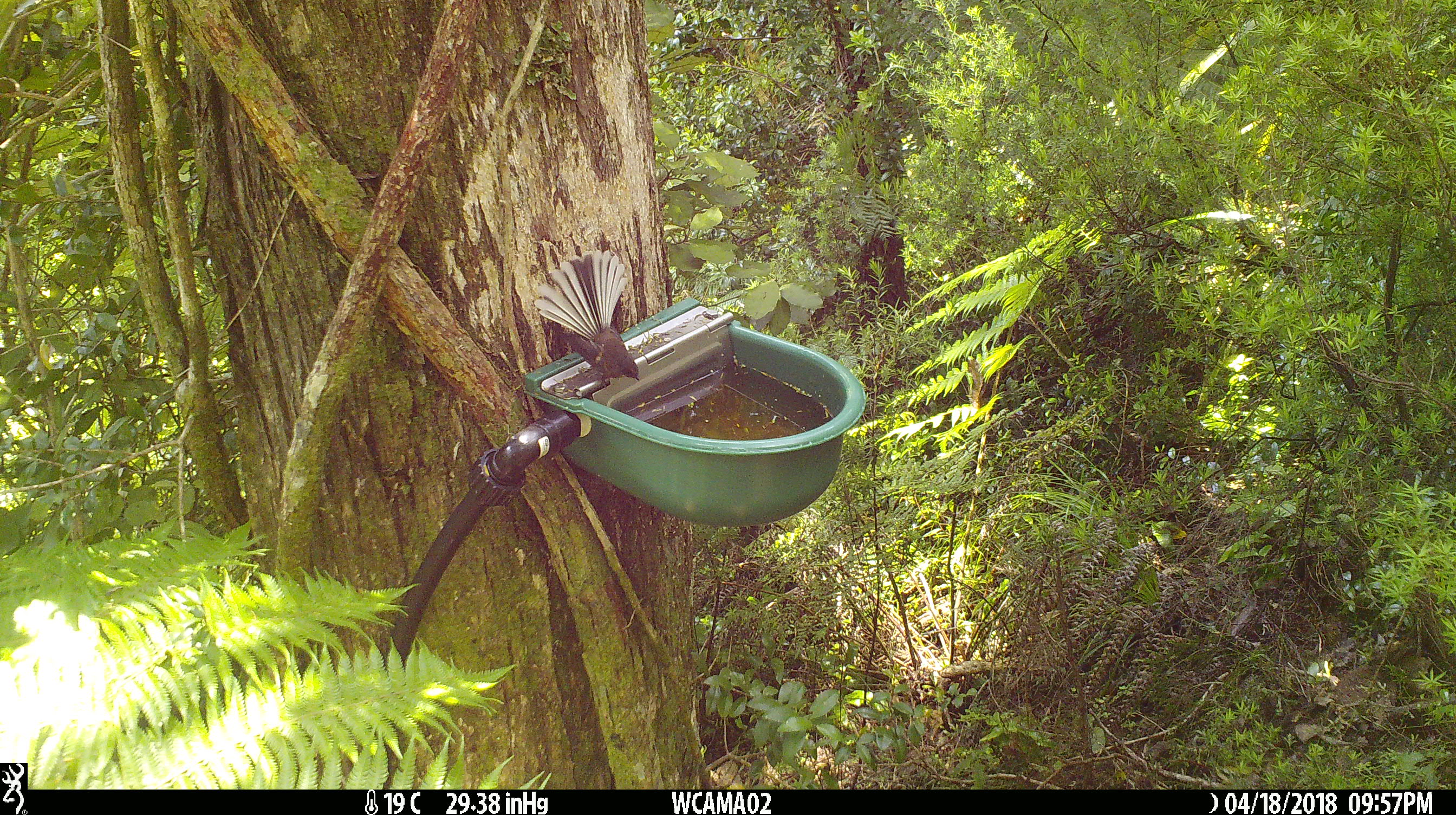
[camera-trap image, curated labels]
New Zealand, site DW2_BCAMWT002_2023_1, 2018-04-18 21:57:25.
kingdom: Animalia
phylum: Chordata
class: Aves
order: Passeriformes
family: Rhipiduridae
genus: Rhipidura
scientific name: Rhipidura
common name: fantails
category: fantail